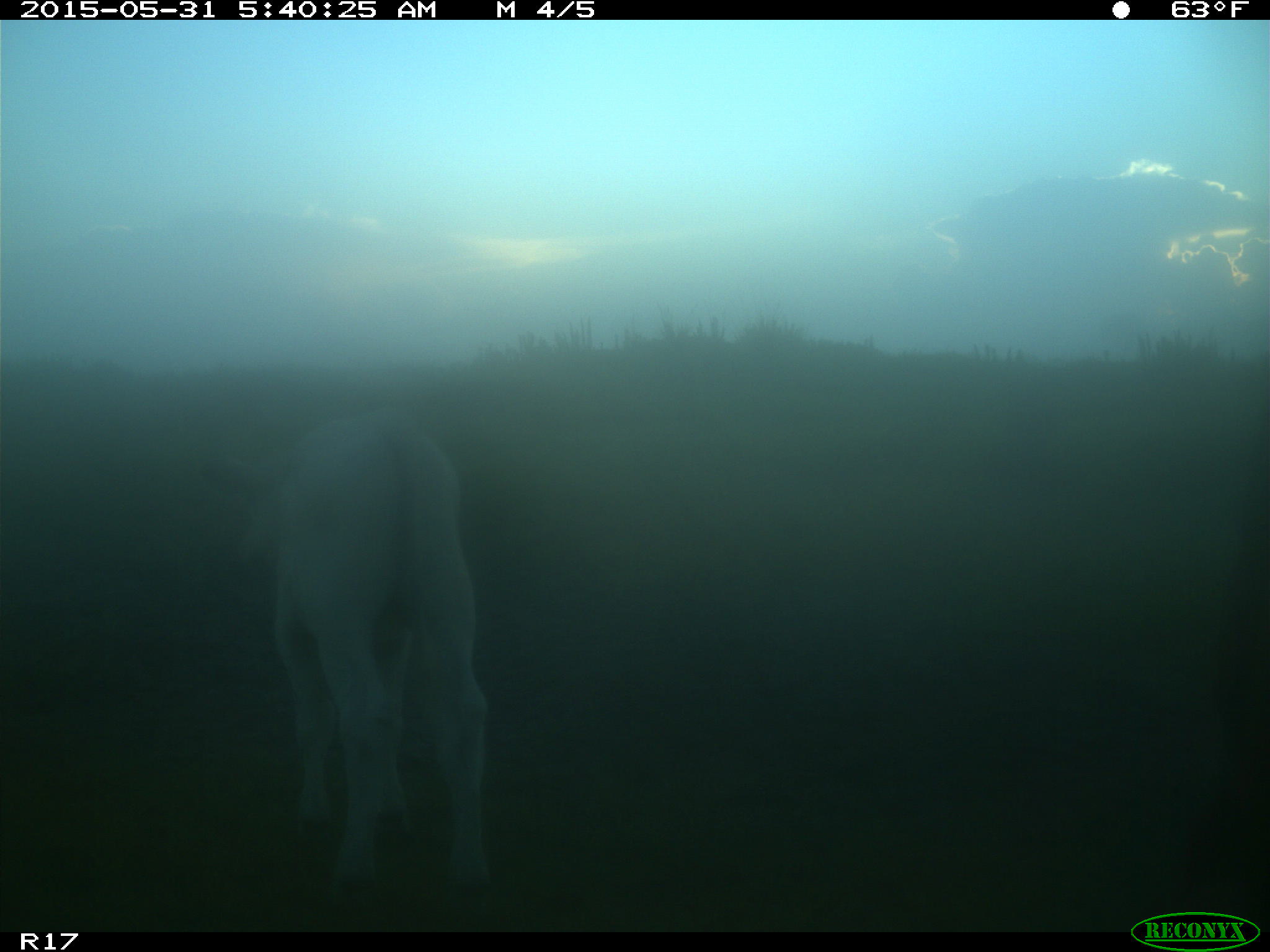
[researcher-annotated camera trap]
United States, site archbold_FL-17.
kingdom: Animalia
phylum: Chordata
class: Mammalia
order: Artiodactyla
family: Bovidae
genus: Bos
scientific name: Bos taurus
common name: domestic cow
Bos taurus (domestic cow).